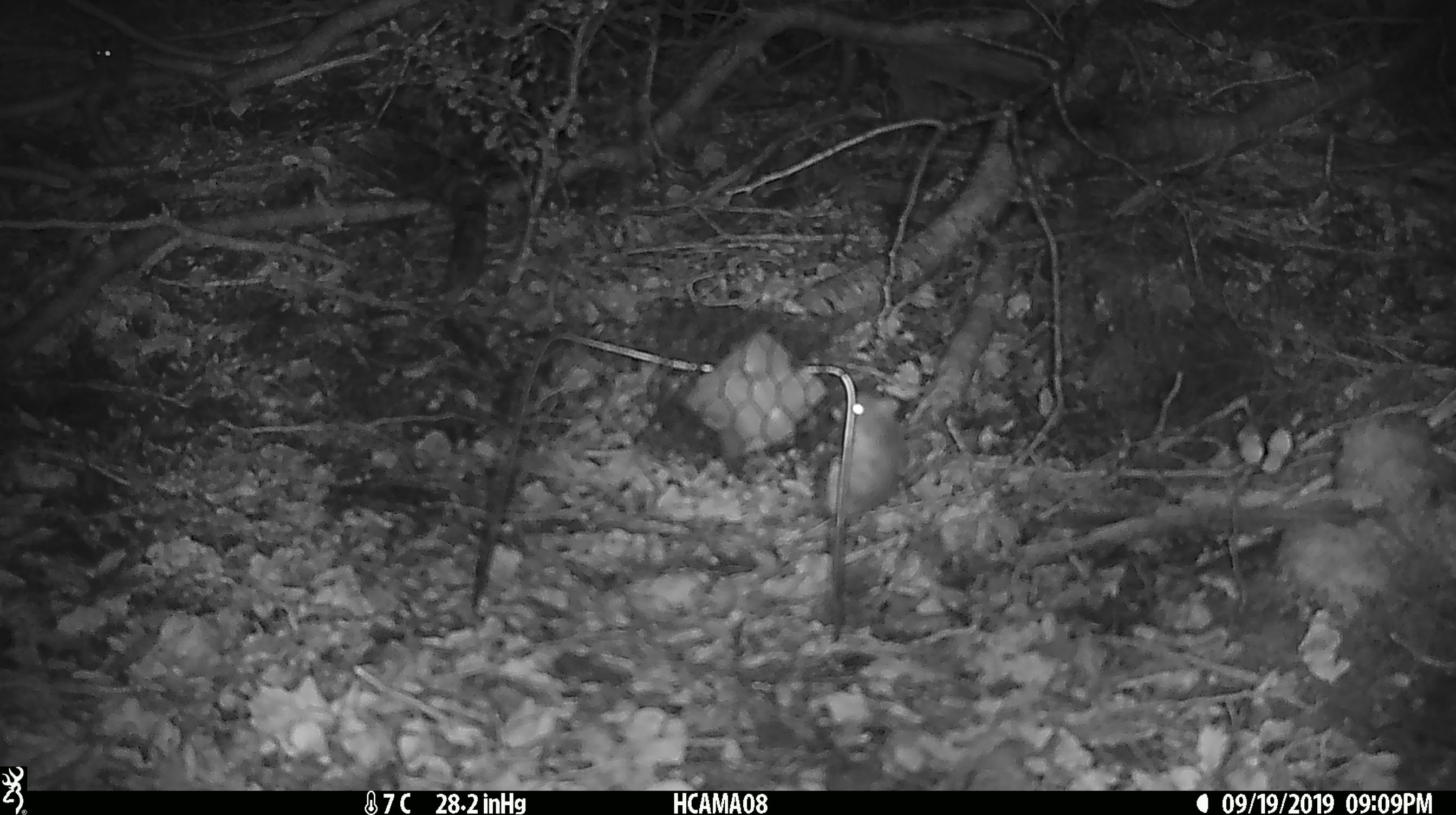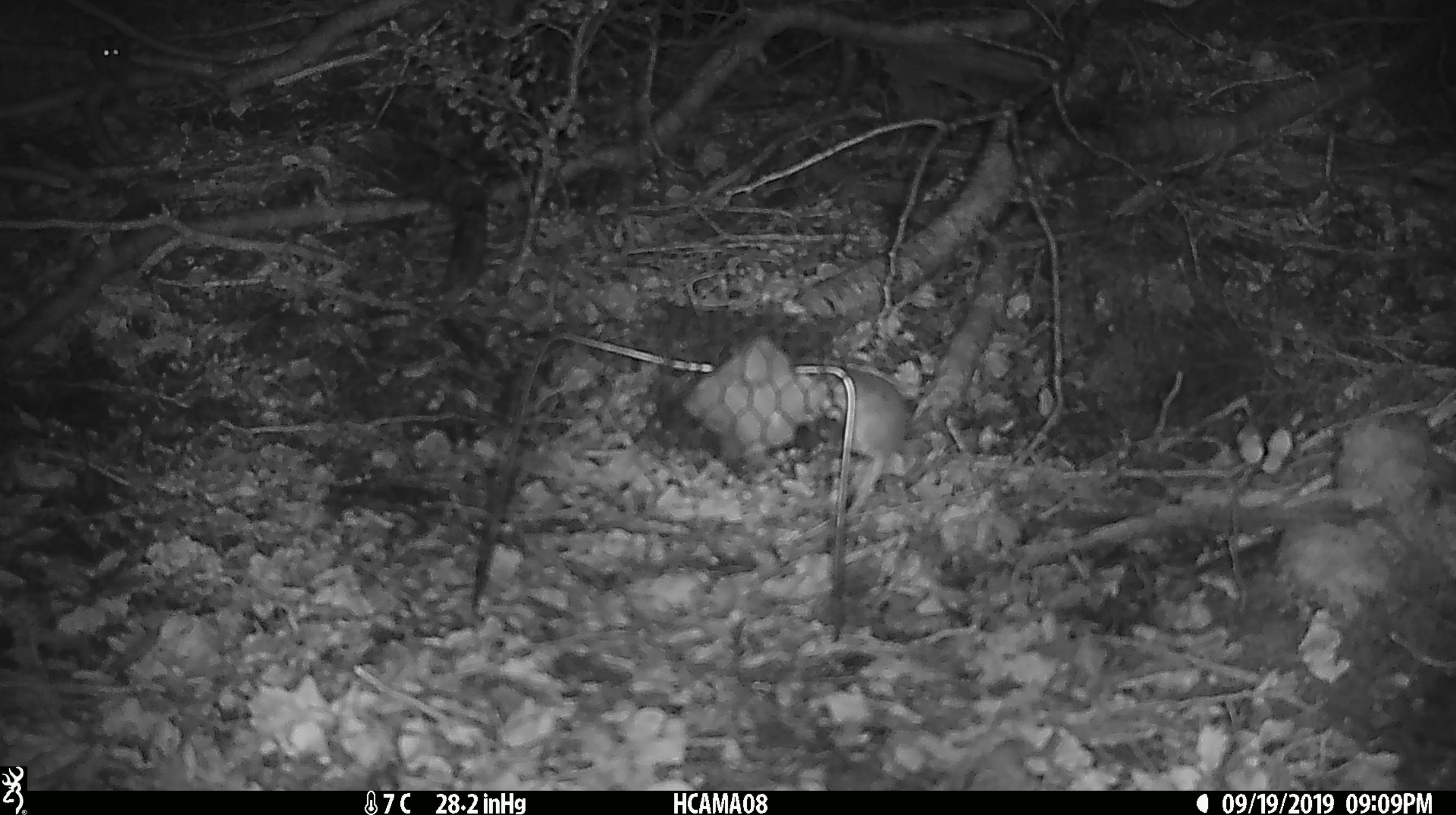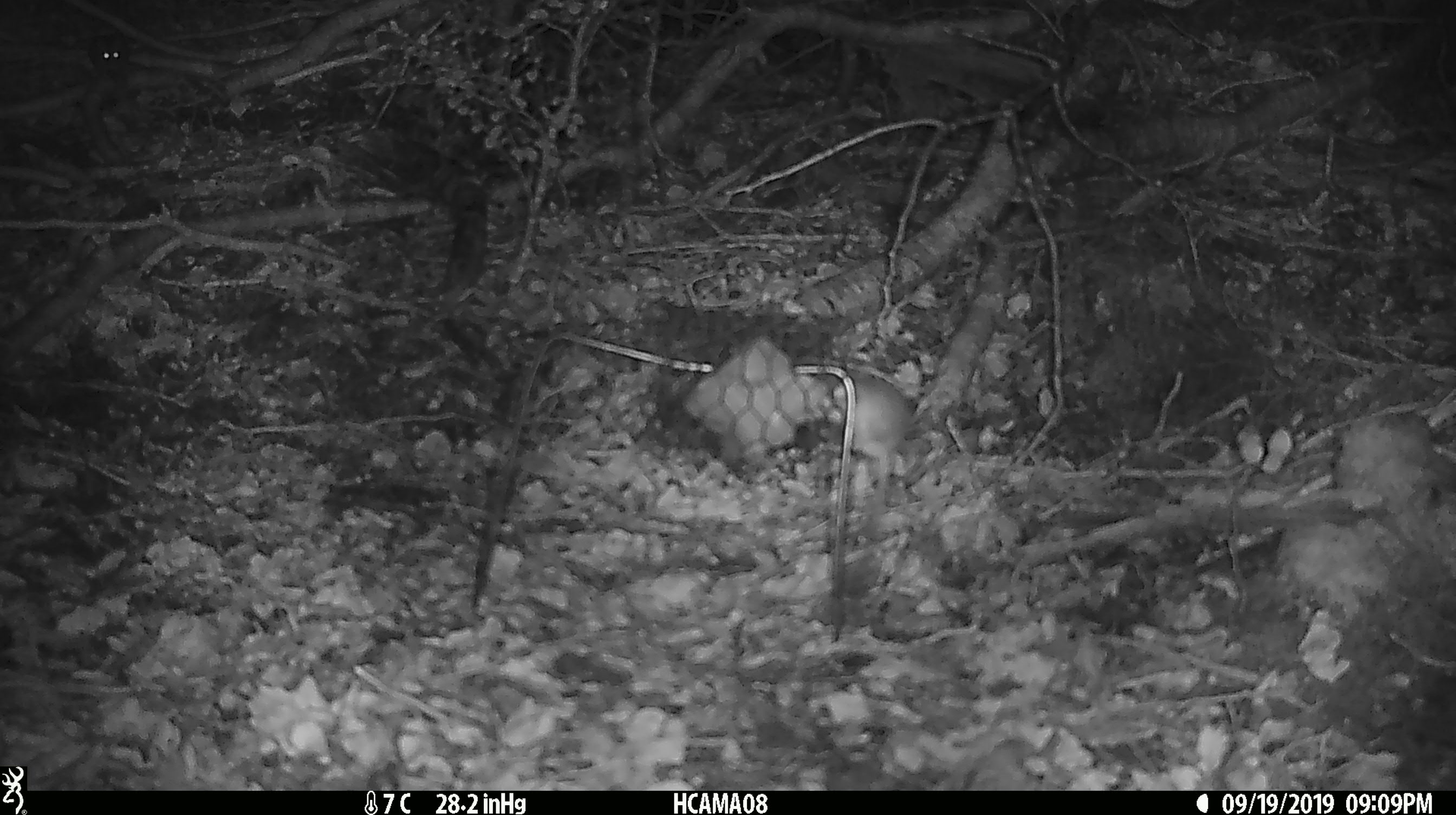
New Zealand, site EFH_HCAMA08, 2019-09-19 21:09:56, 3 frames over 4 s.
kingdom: Animalia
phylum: Chordata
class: Mammalia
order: Rodentia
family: Muridae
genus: Mus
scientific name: Mus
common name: mouse